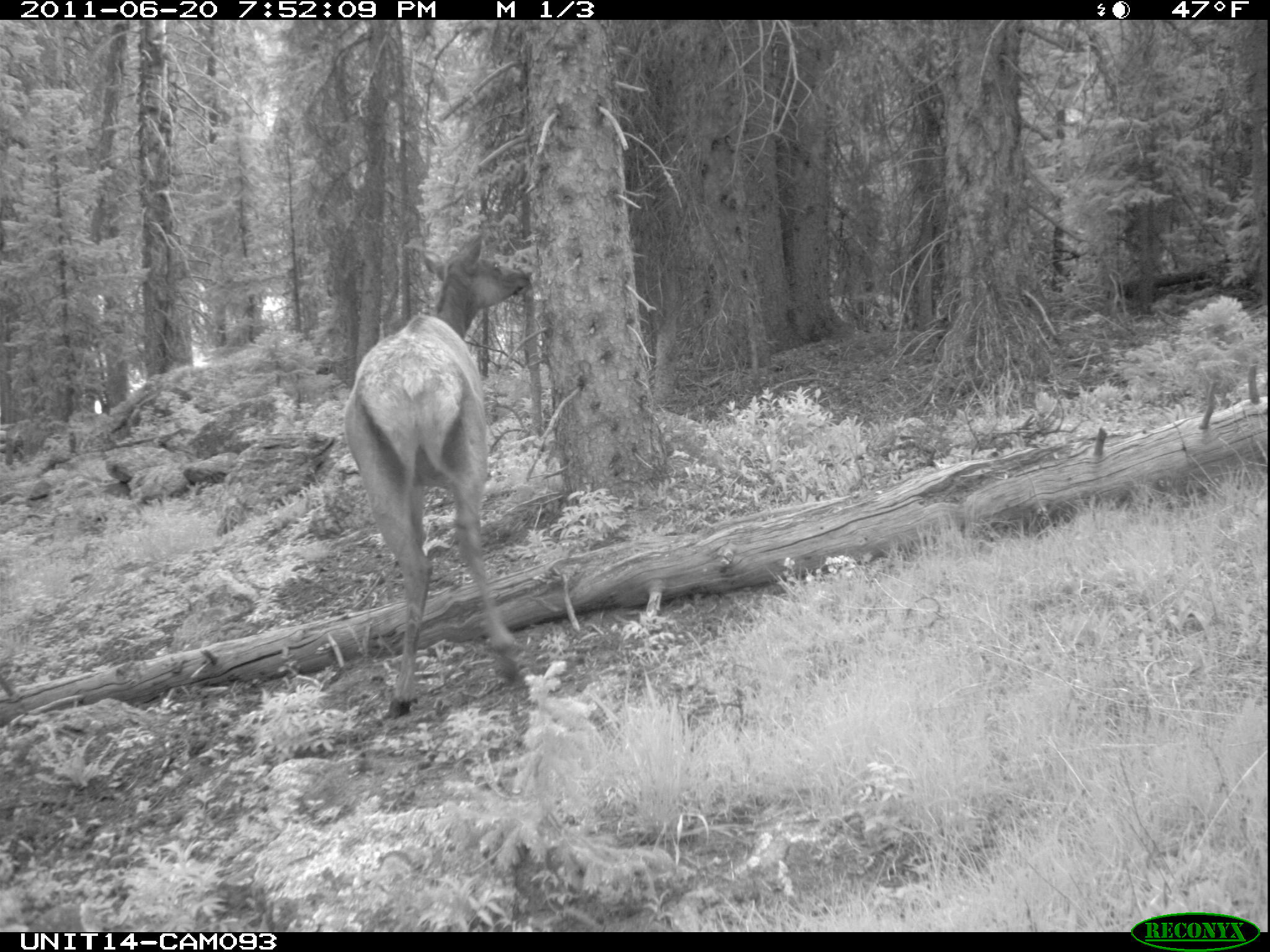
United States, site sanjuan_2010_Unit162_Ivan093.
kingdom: Animalia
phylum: Chordata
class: Mammalia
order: Artiodactyla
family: Cervidae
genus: Cervus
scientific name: Cervus elaphus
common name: red deer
Cervus elaphus (red deer).